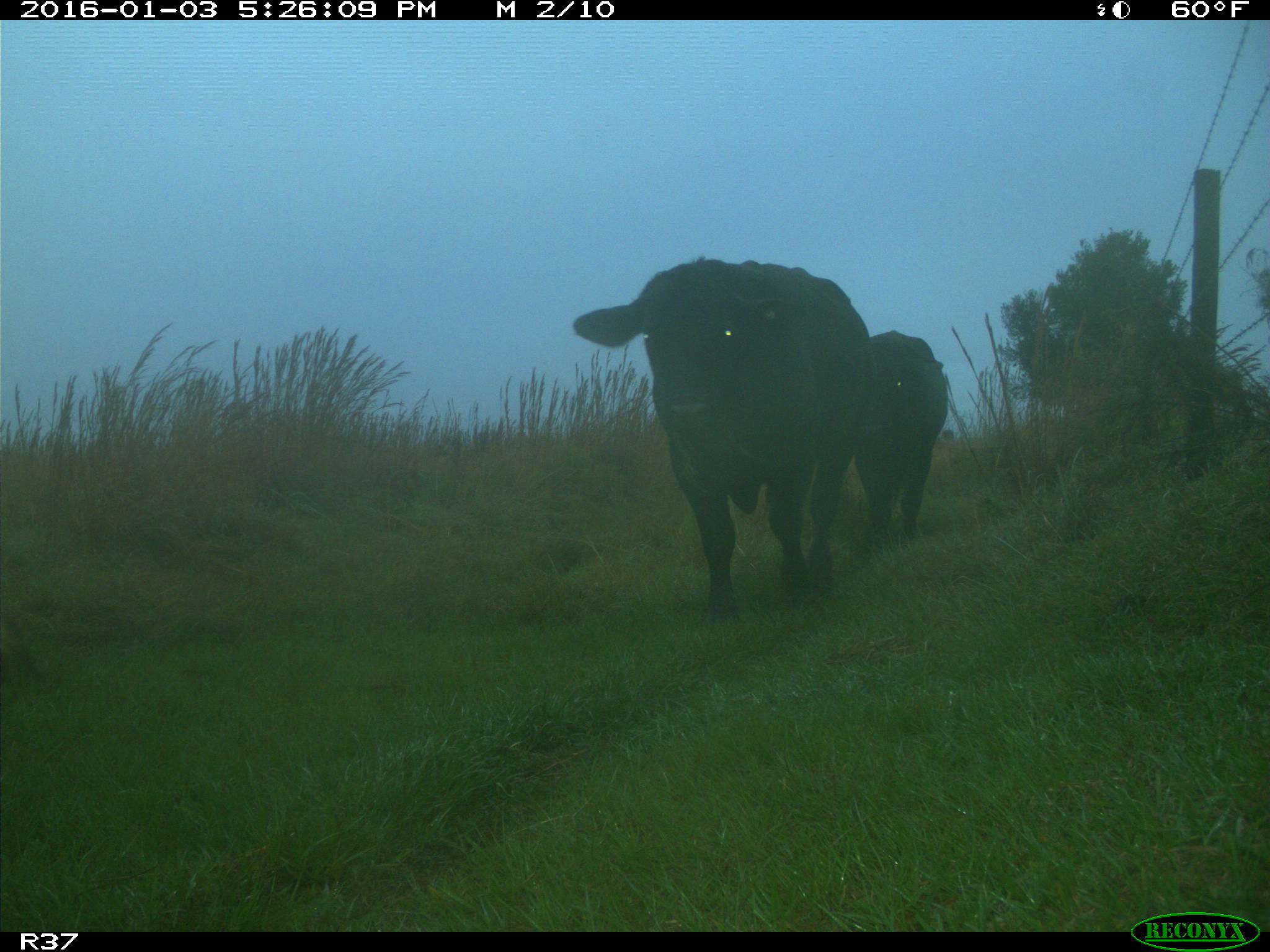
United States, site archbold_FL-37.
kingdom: Animalia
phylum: Chordata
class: Mammalia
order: Artiodactyla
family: Bovidae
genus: Bos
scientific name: Bos taurus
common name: domestic cow